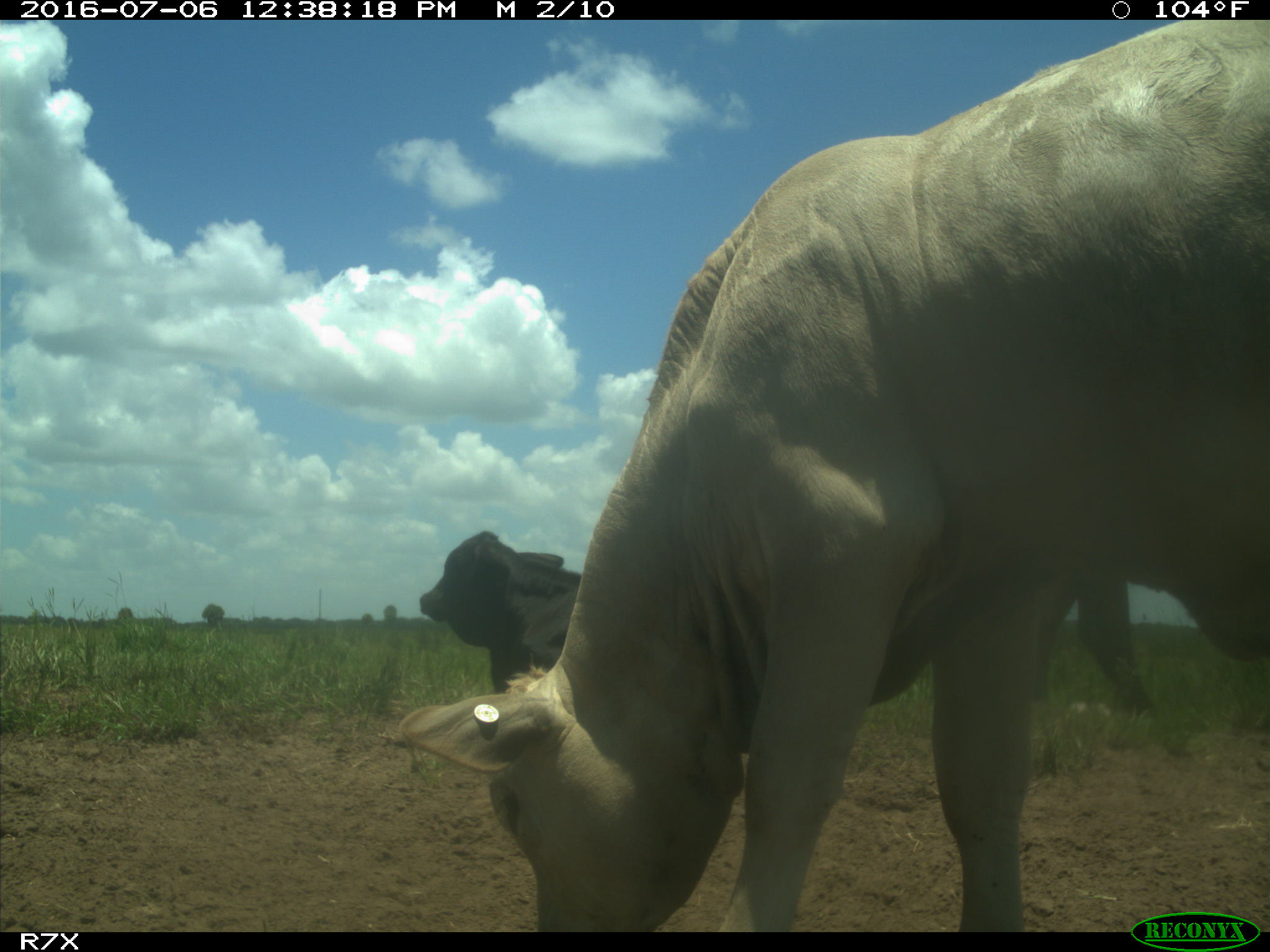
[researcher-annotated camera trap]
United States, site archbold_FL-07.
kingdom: Animalia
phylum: Chordata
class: Mammalia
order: Artiodactyla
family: Bovidae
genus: Bos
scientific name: Bos taurus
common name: domestic cow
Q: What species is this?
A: Bos taurus (domestic cow).